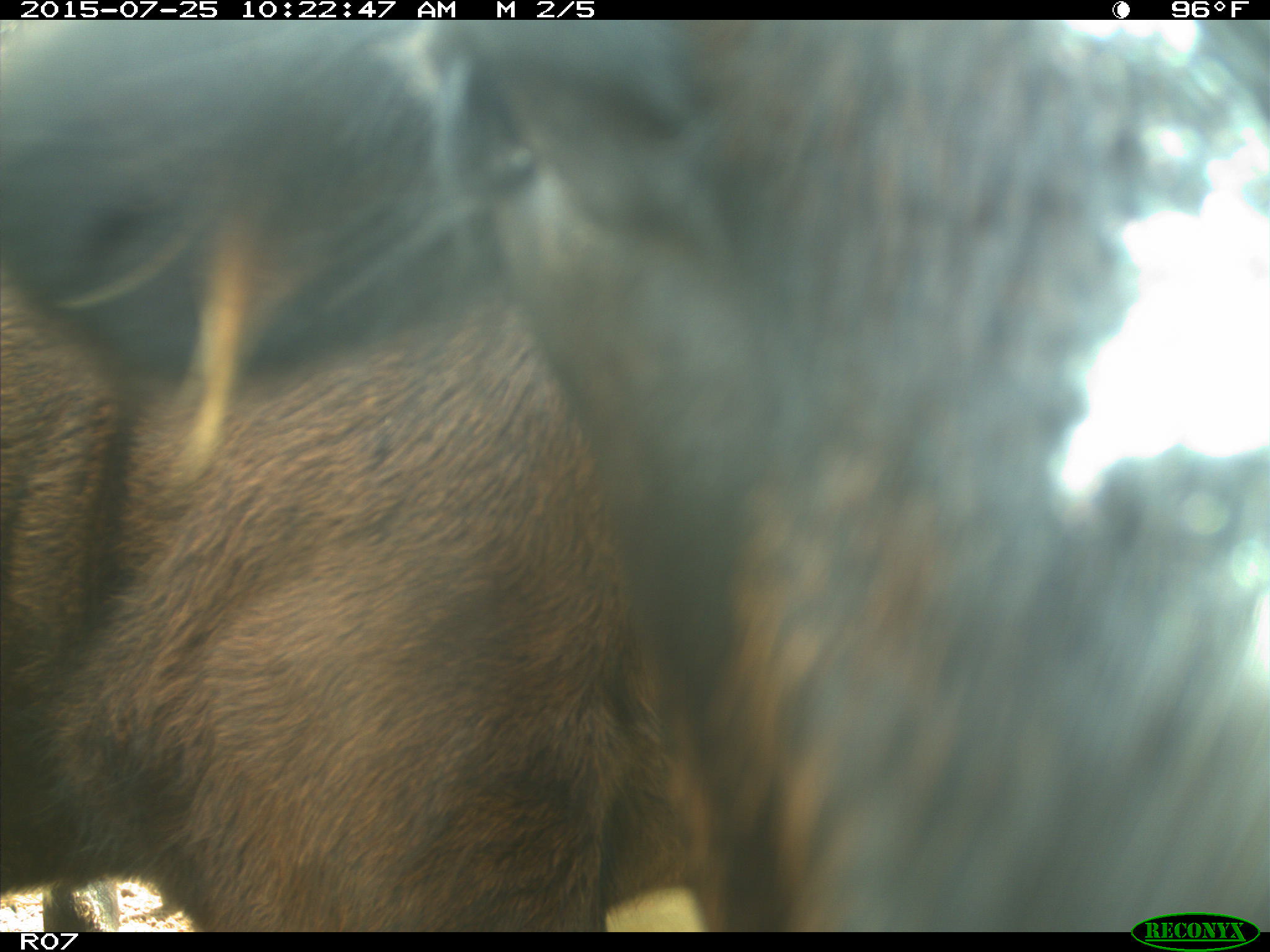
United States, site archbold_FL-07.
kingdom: Animalia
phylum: Chordata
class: Mammalia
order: Artiodactyla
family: Bovidae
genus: Bos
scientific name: Bos taurus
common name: domestic cow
Bos taurus (domestic cow).